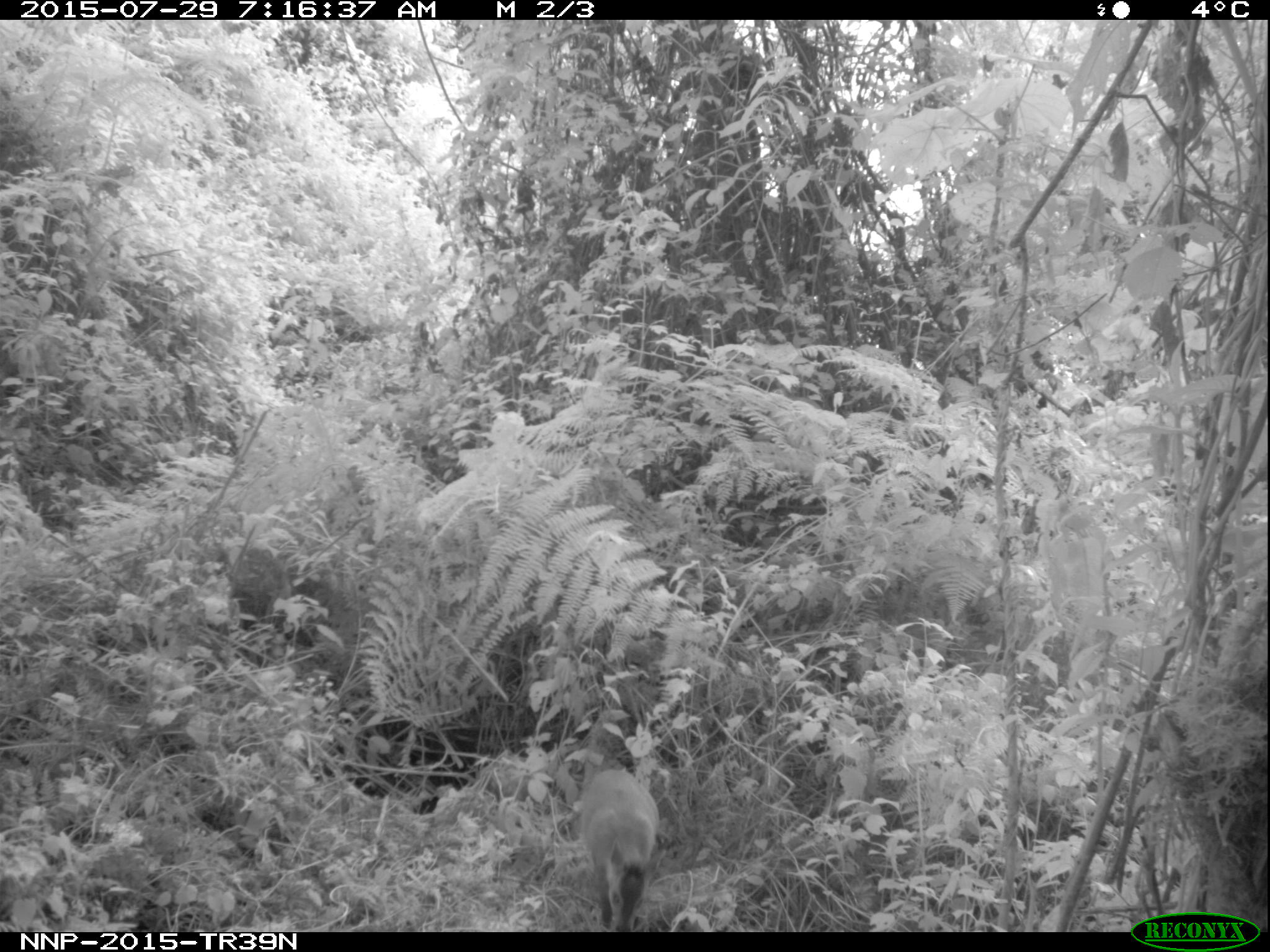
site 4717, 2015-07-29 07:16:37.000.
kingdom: Animalia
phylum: Chordata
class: Mammalia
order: Artiodactyla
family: Bovidae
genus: Cephalophus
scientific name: Cephalophus nigrifrons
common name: black-fronted duiker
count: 1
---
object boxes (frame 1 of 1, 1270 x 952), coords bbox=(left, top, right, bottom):
cephalophus nigrifrons: bbox=(576, 758, 660, 932)